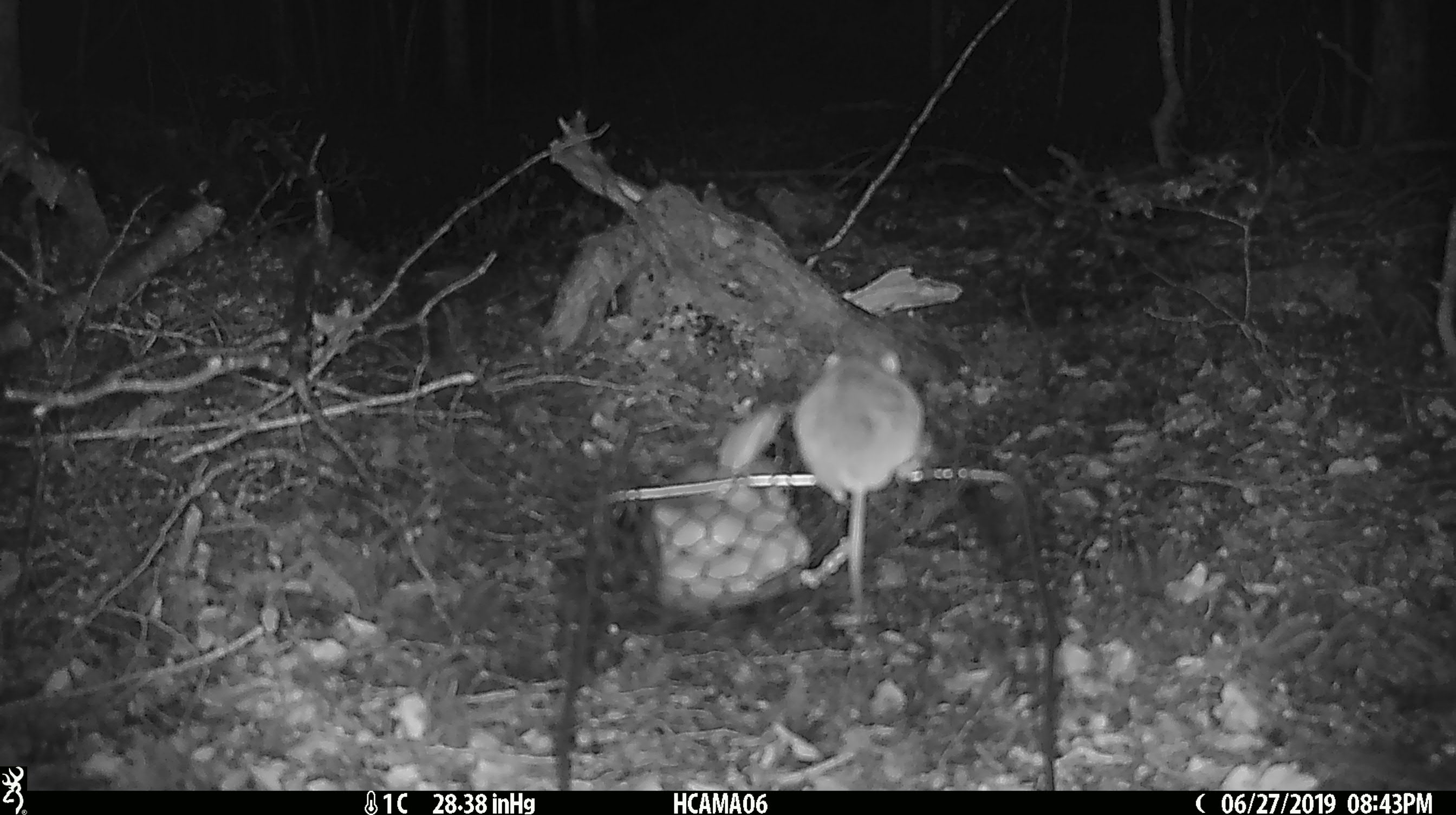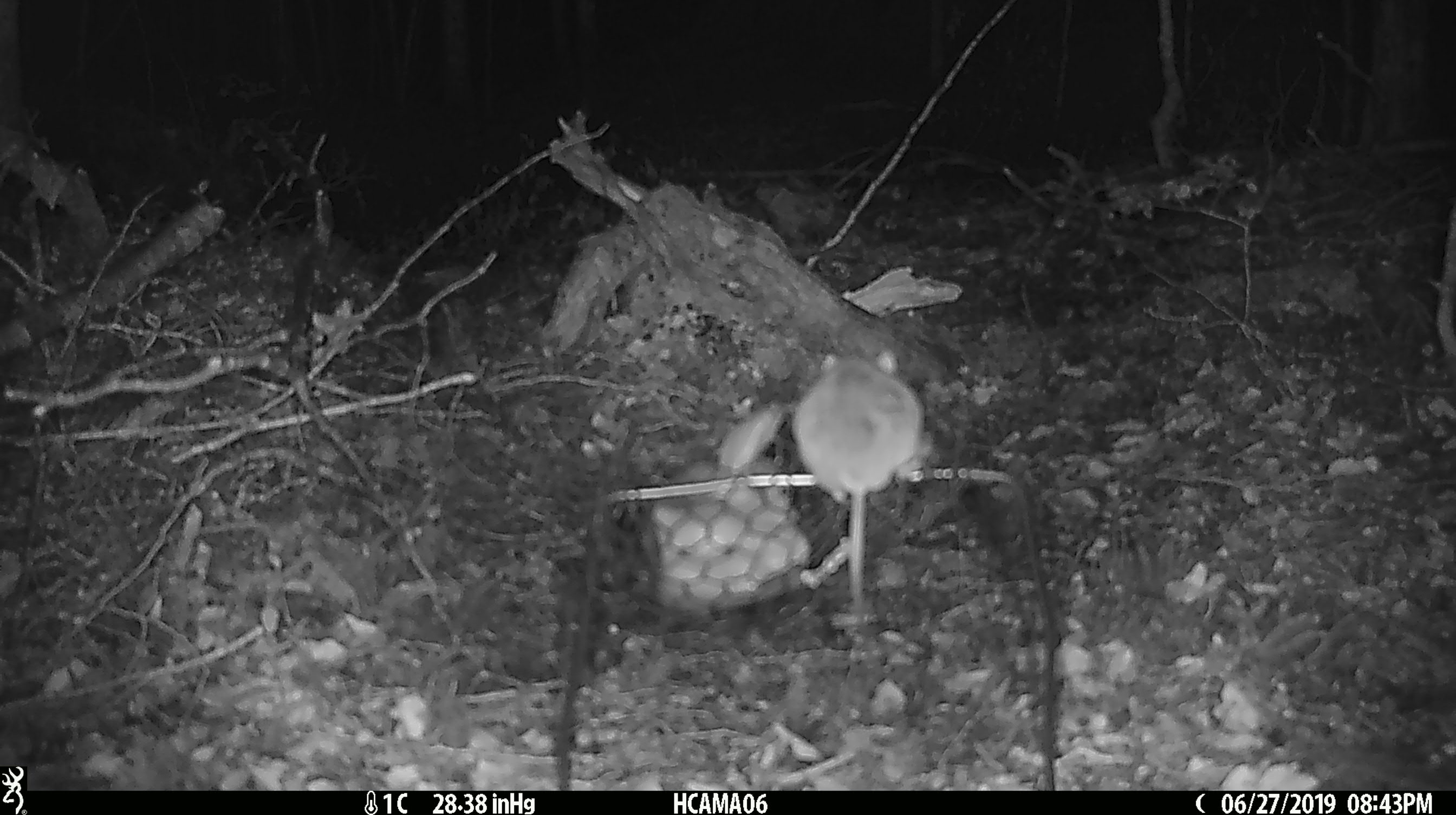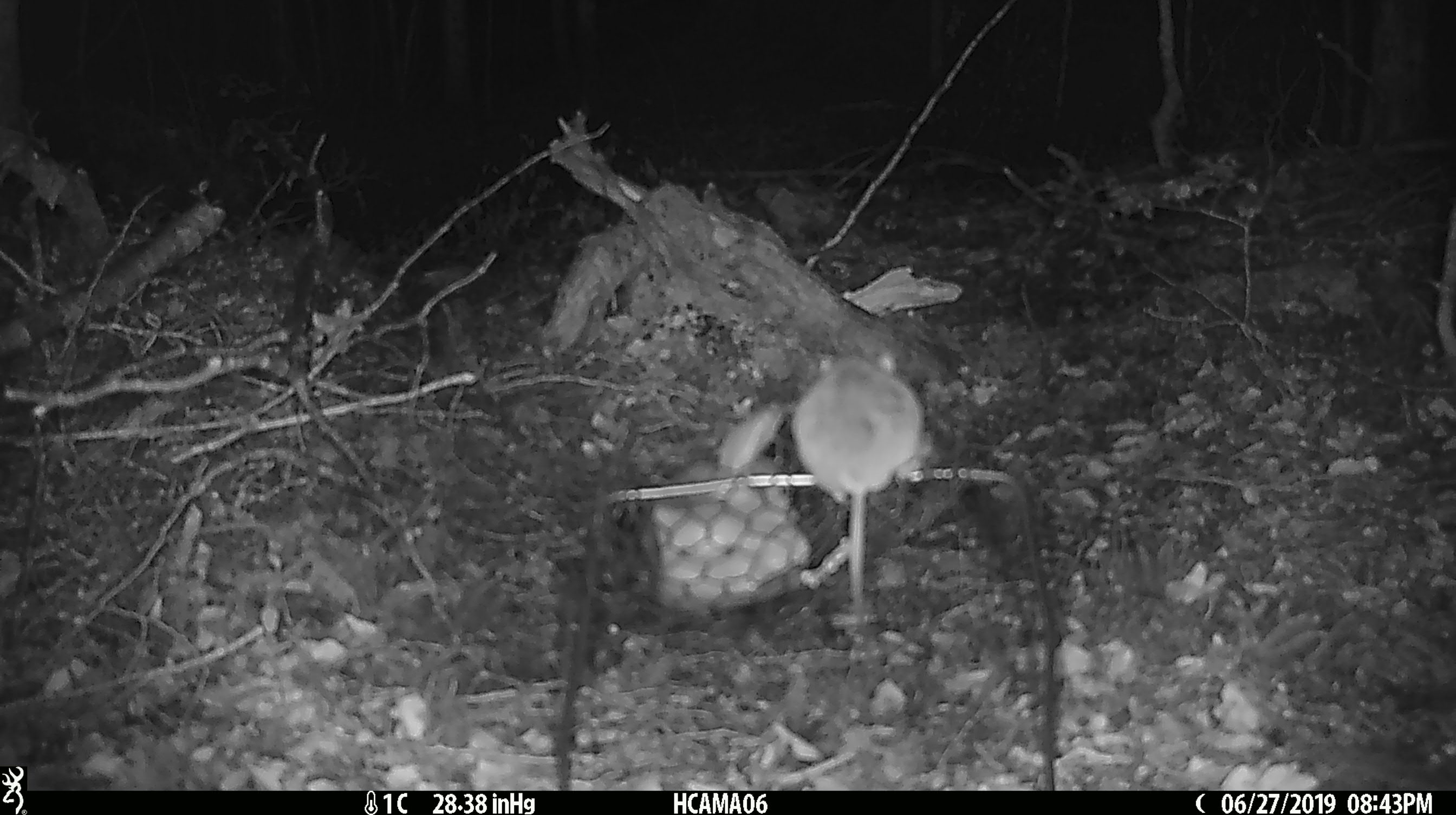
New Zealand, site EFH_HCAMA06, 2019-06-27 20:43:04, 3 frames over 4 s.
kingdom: Animalia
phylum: Chordata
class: Mammalia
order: Rodentia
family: Muridae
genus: Mus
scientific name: Mus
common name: mouse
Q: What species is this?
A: Mouse (Mus).